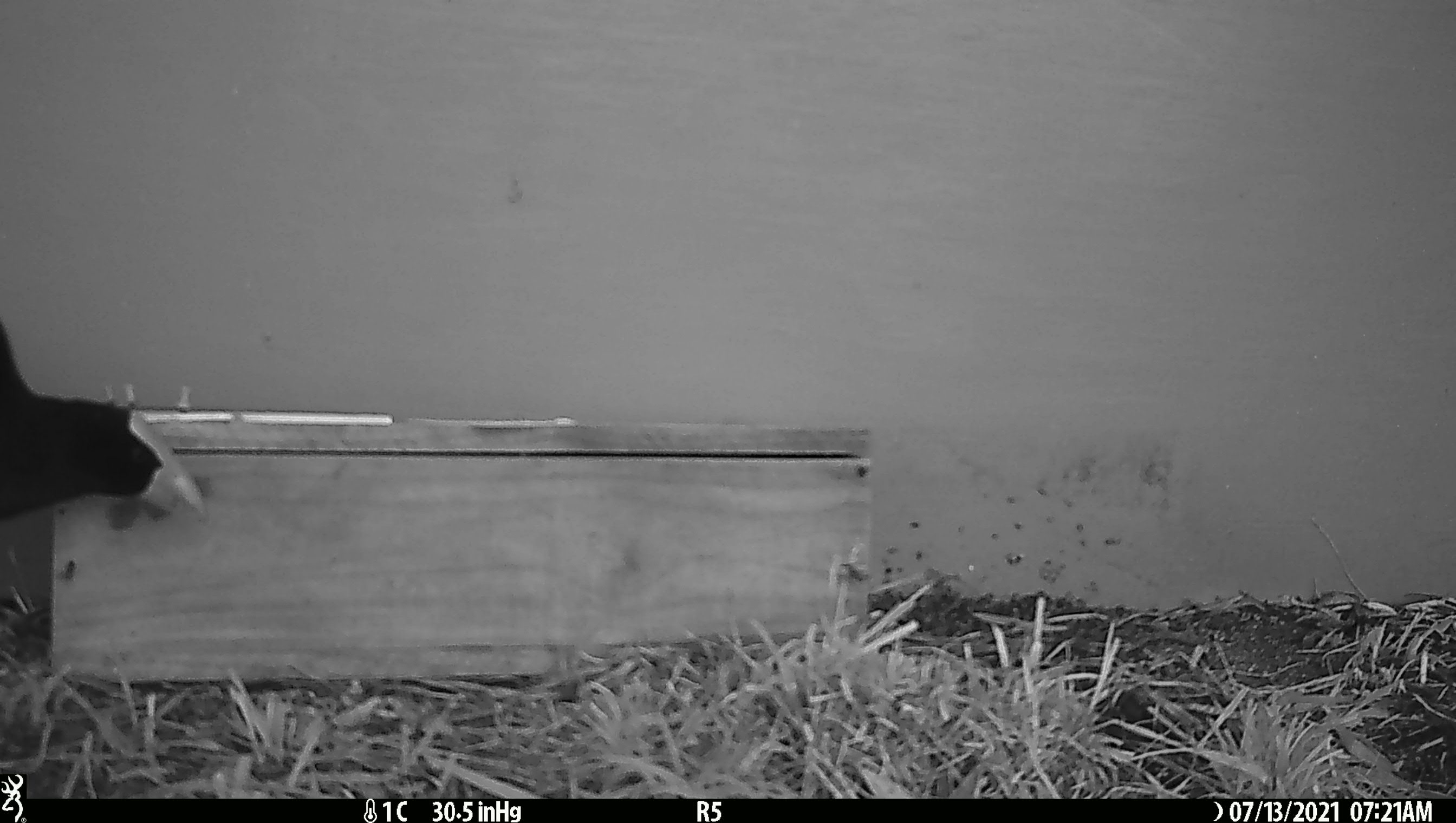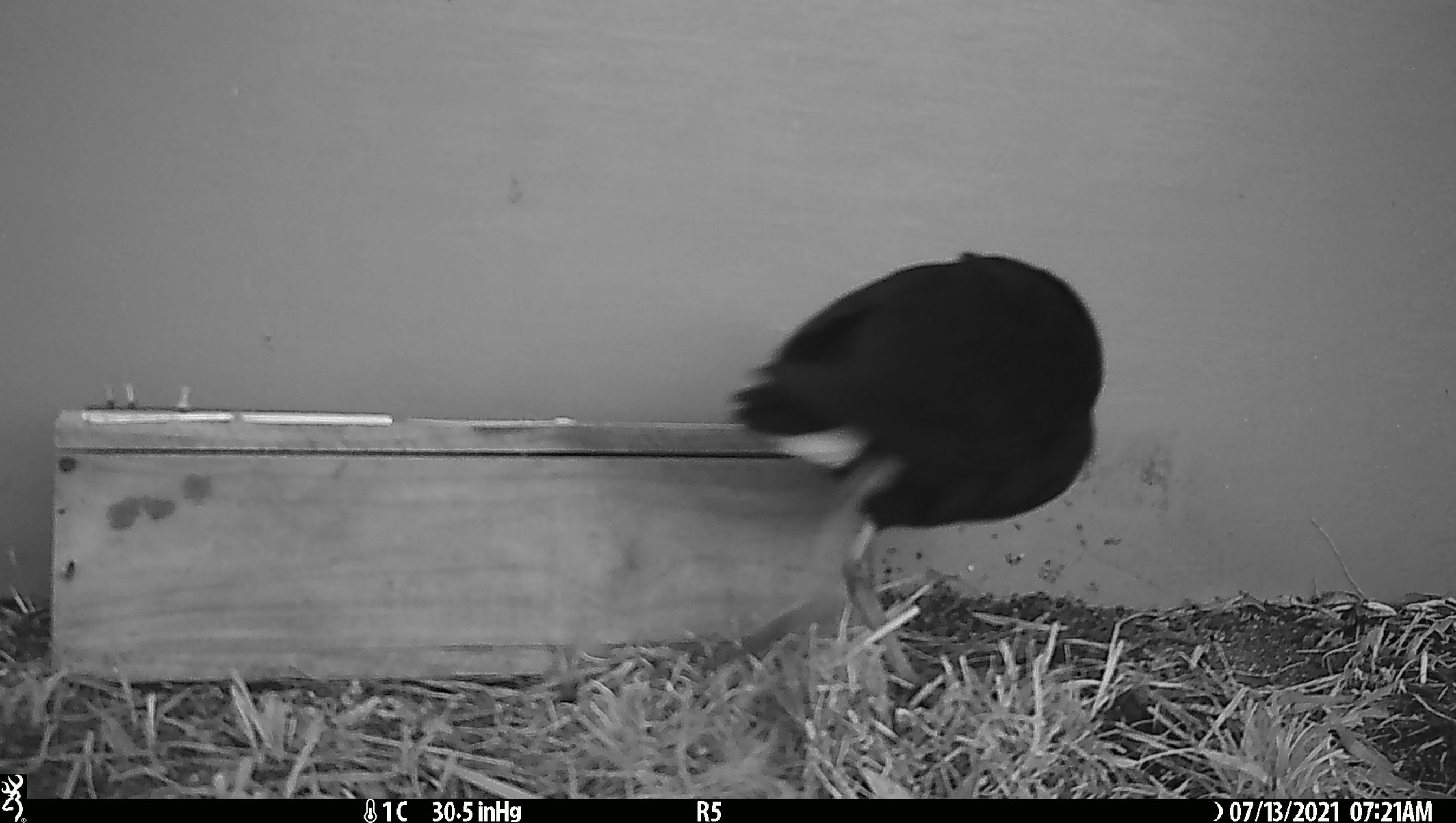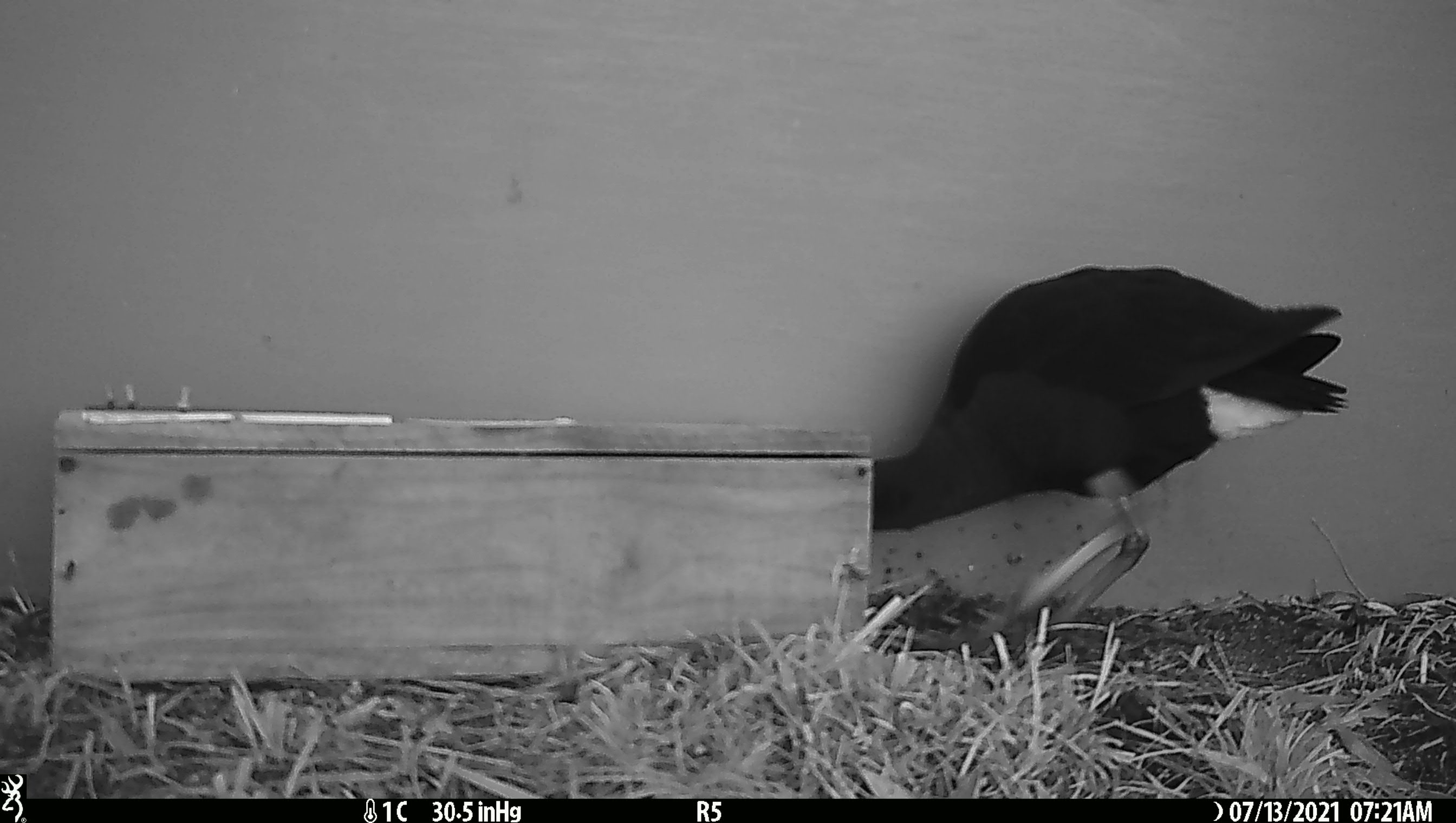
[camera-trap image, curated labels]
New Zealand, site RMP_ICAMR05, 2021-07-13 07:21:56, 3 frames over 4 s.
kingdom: Animalia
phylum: Chordata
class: Aves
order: Gruiformes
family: Rallidae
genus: Porphyrio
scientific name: Porphyrio melanotus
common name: australasian swamphen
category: pukeko